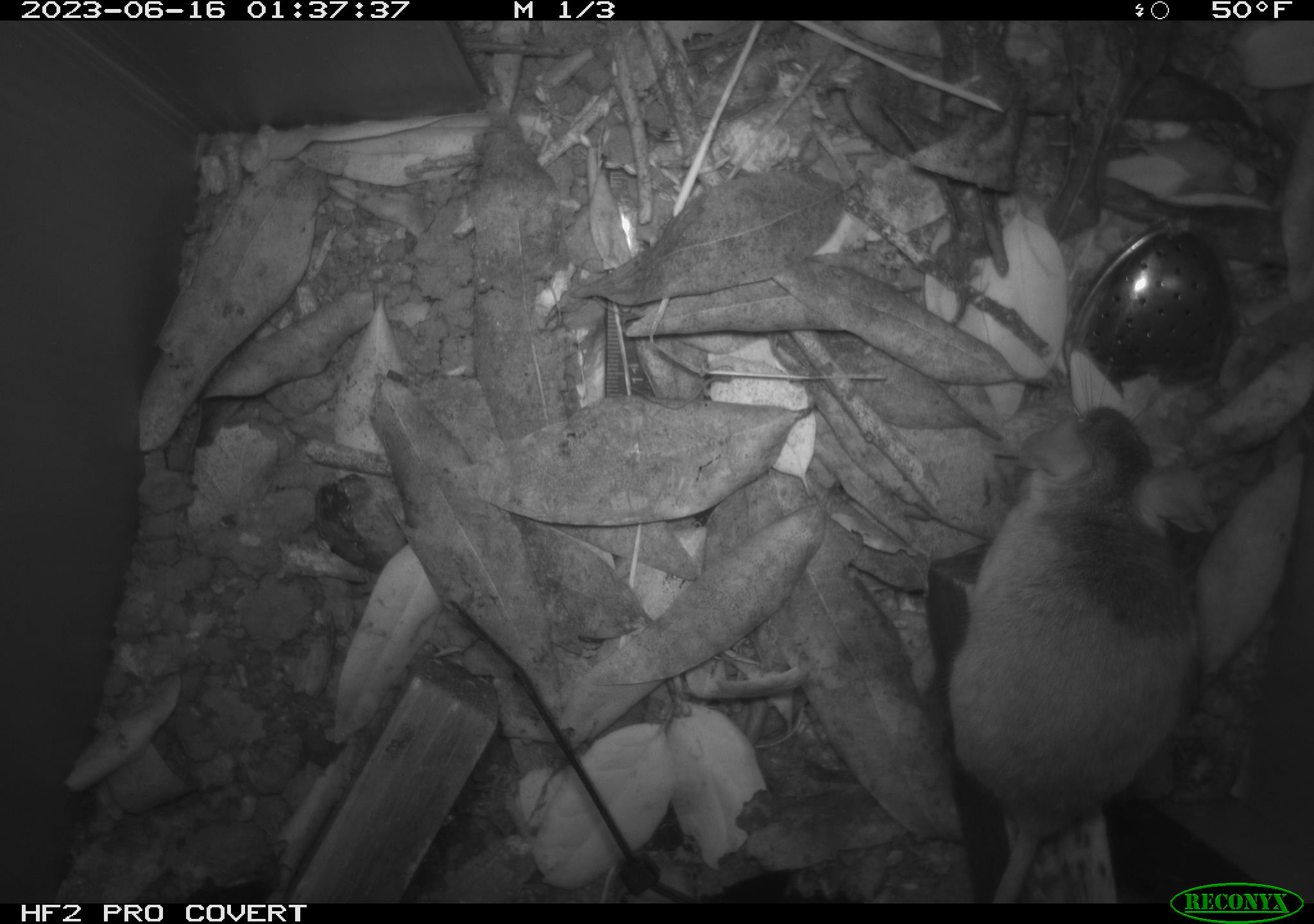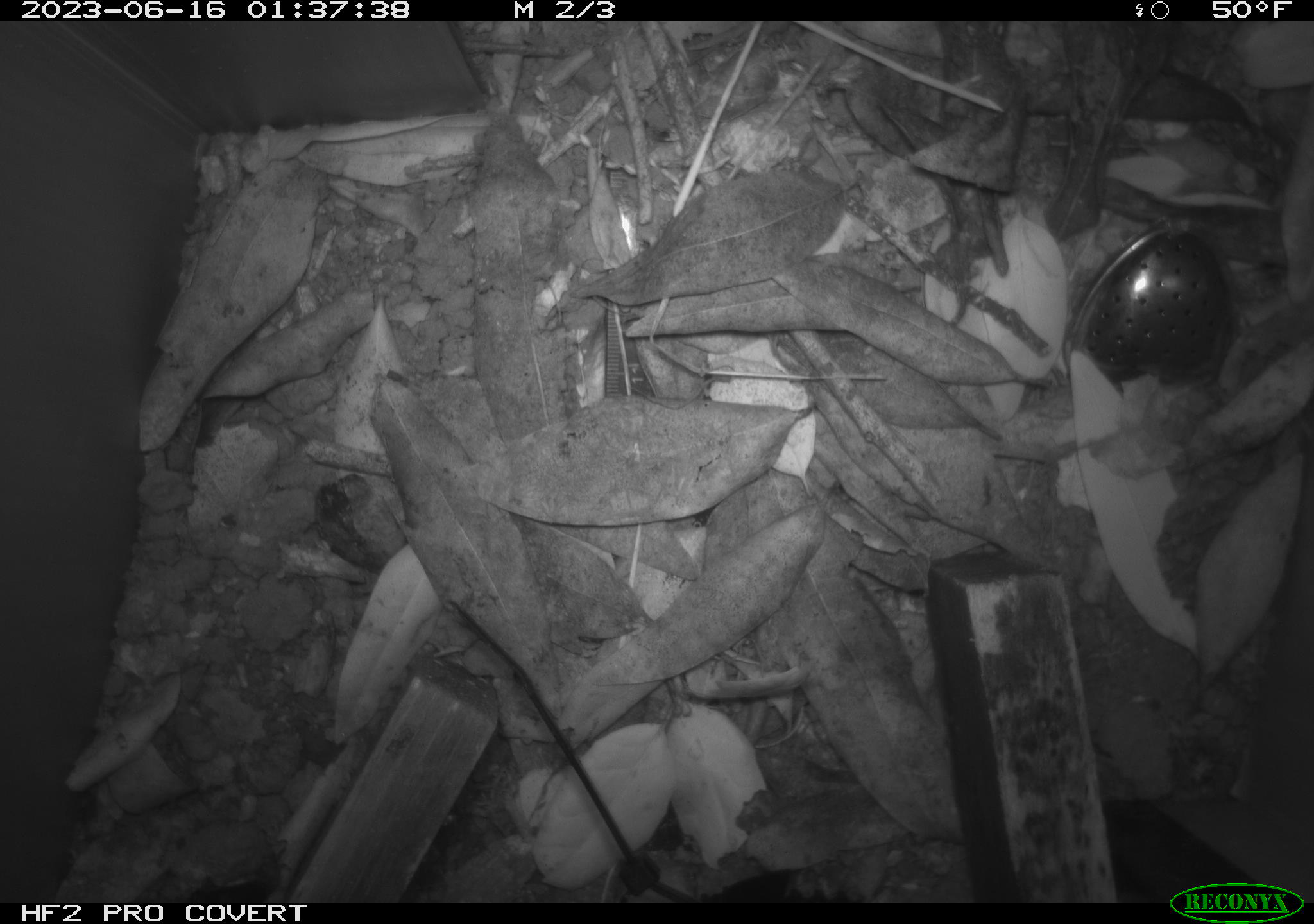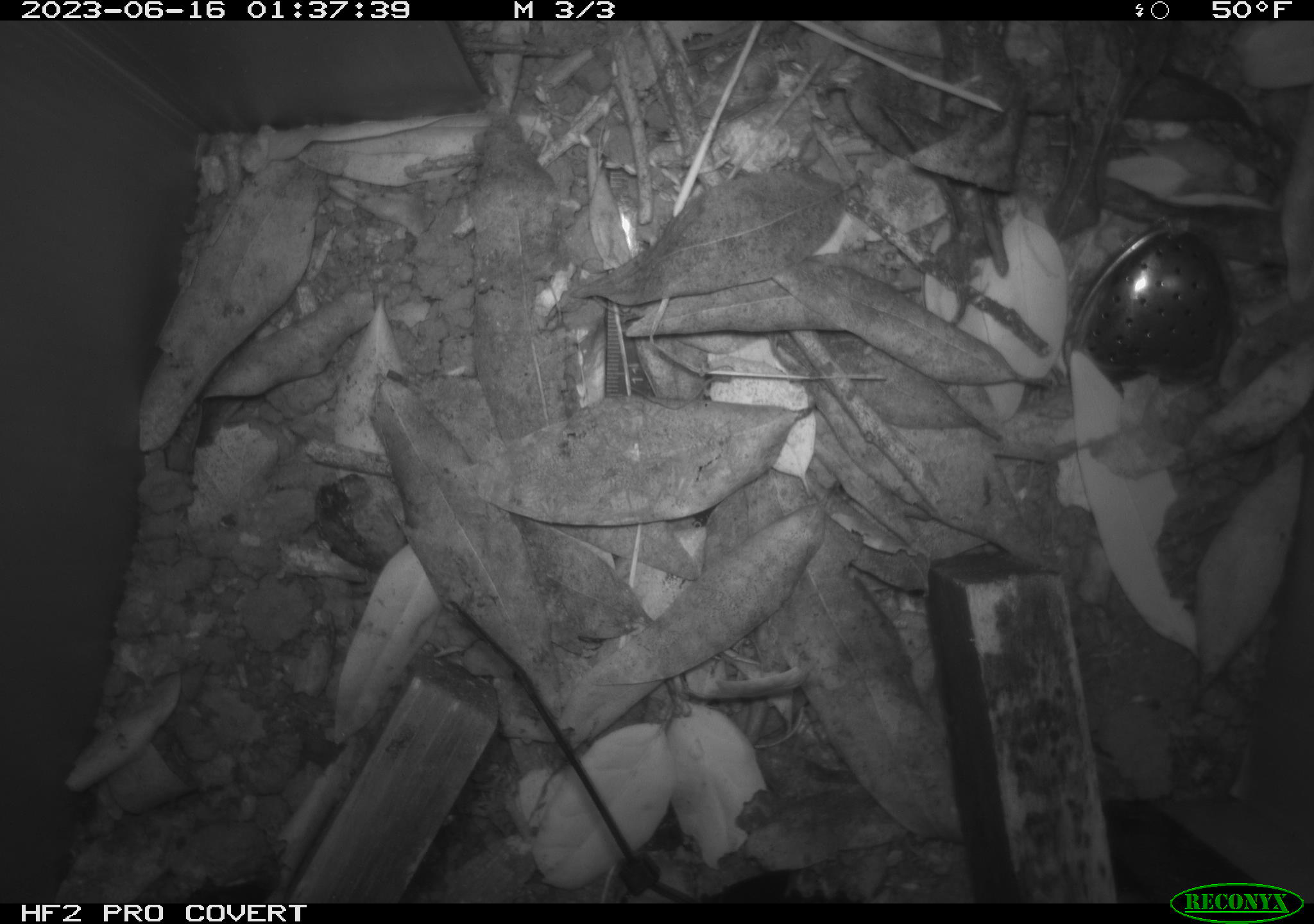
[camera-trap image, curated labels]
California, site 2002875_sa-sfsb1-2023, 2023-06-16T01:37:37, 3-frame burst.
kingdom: Animalia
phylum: Chordata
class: Mammalia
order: Rodentia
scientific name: Rodentia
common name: mouse species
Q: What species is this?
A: Mouse species (Rodentia).